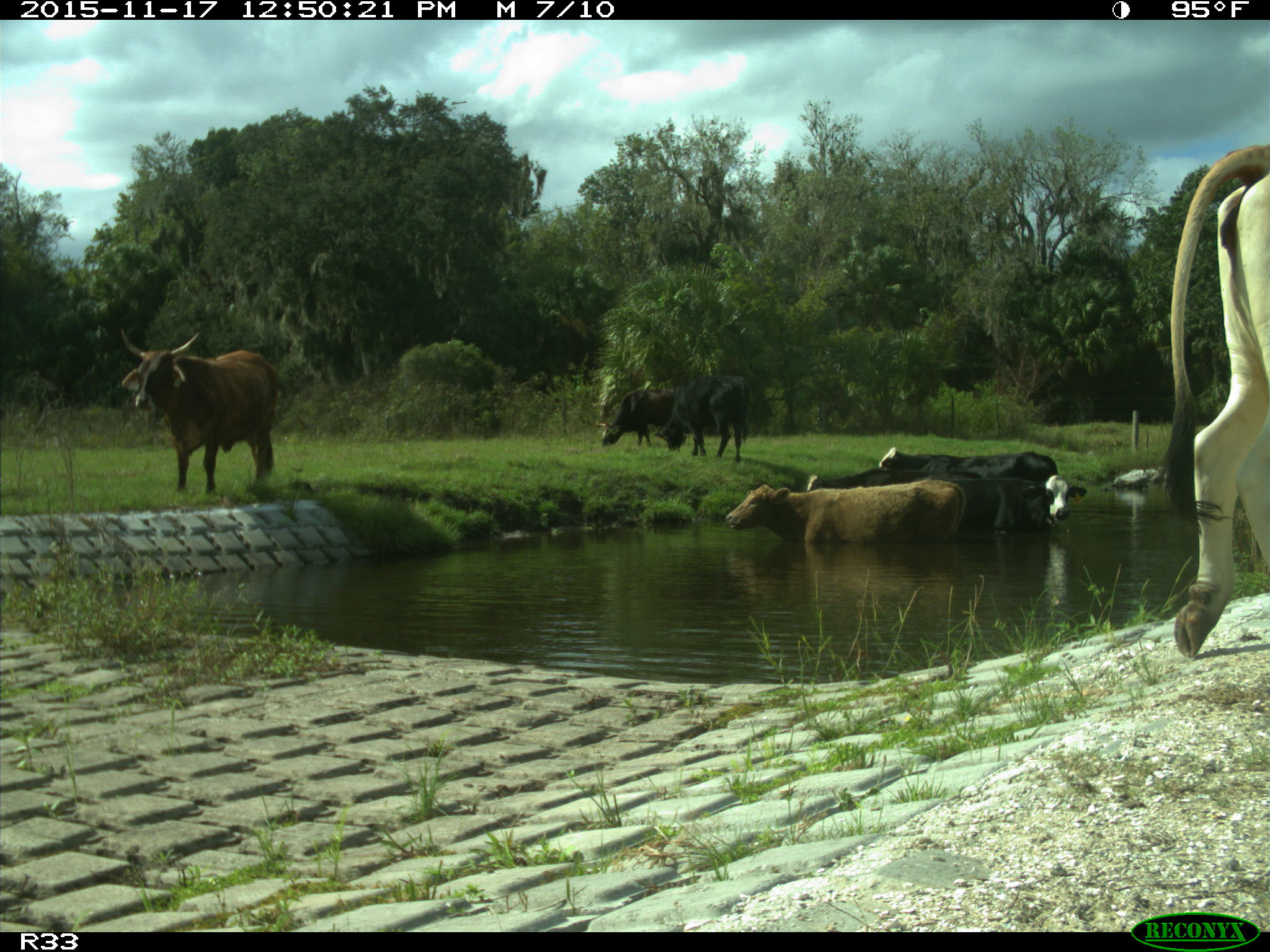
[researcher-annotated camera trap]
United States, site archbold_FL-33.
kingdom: Animalia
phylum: Chordata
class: Mammalia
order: Artiodactyla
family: Bovidae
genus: Bos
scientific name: Bos taurus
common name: domestic cow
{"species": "Bos taurus (domestic cow)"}